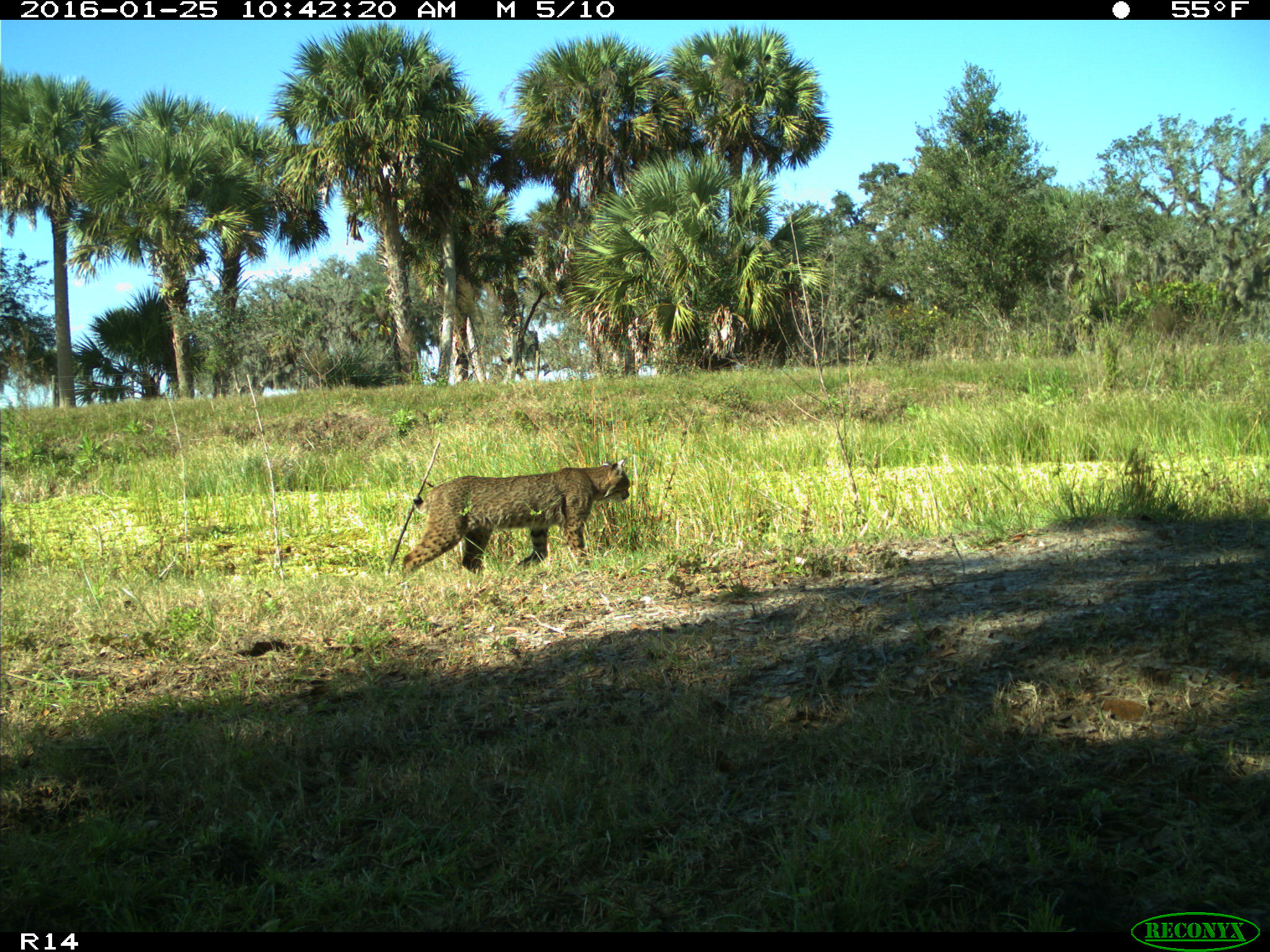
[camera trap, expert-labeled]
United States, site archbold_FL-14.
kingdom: Animalia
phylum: Chordata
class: Mammalia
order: Carnivora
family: Felidae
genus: Lynx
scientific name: Lynx rufus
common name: bobcat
Lynx rufus (bobcat).